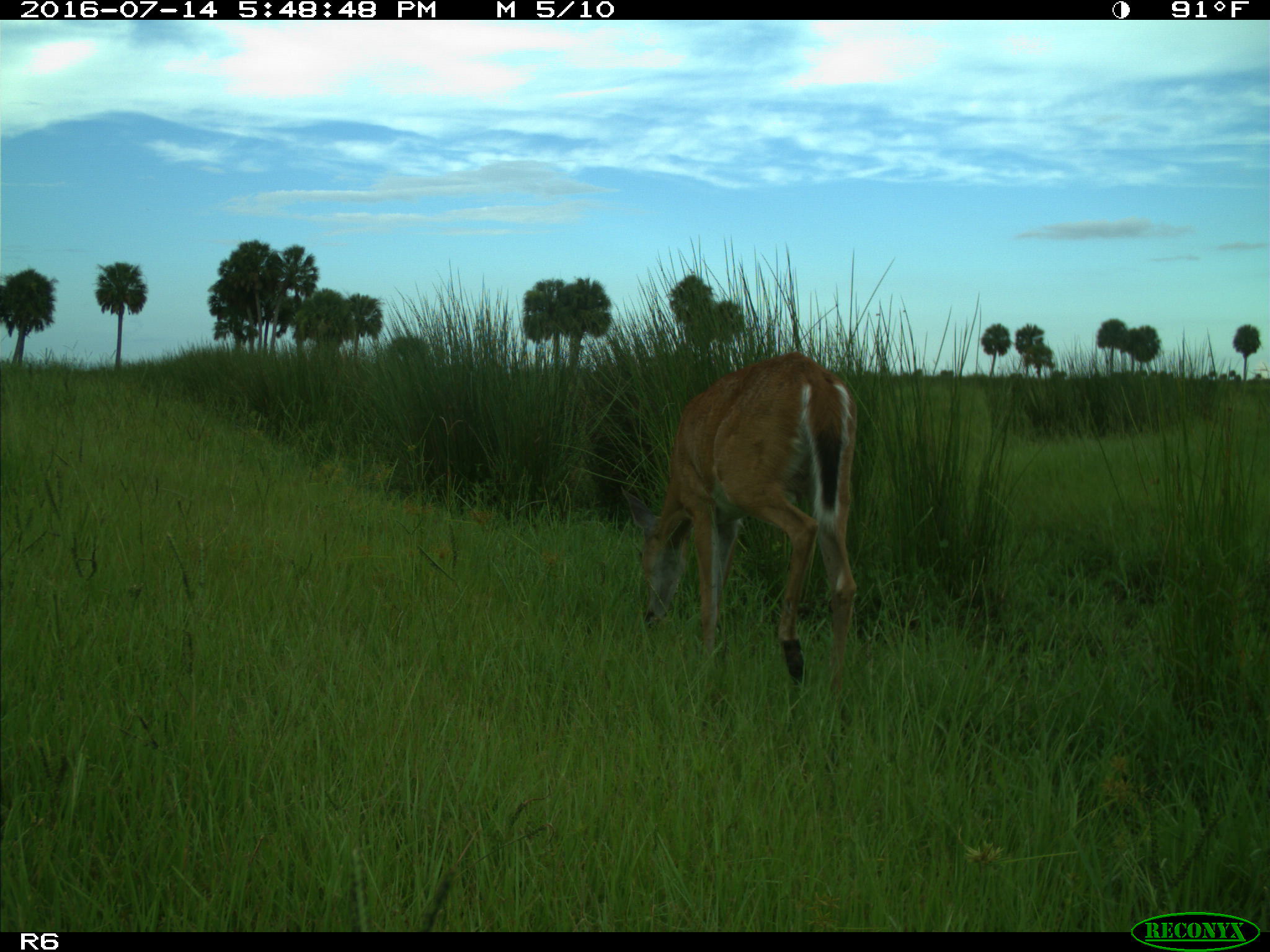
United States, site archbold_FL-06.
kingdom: Animalia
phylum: Chordata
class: Mammalia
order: Artiodactyla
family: Cervidae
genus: Odocoileus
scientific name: Odocoileus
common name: deer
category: unidentified deer